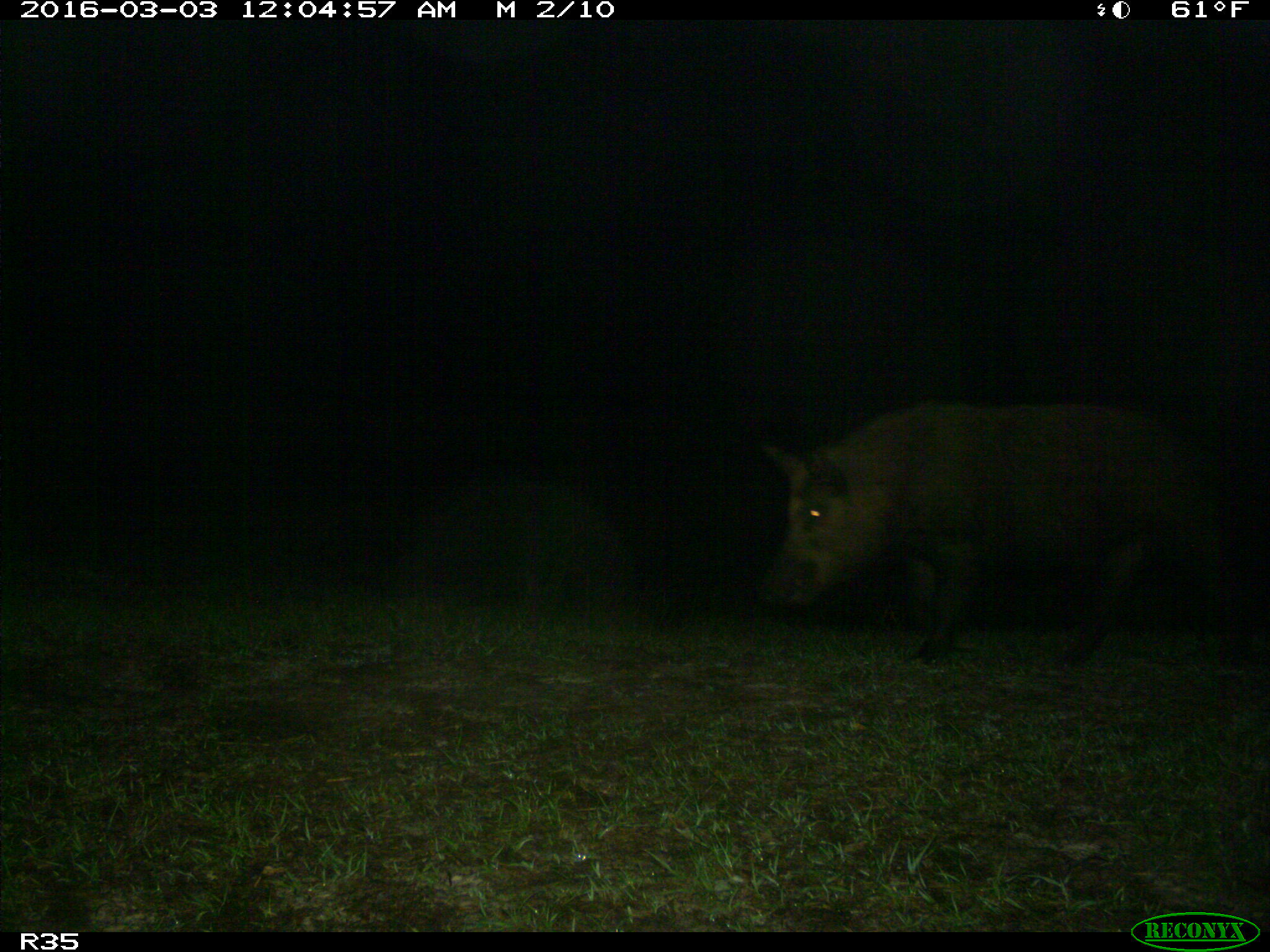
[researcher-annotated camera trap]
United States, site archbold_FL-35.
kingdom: Animalia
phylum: Chordata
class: Mammalia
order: Artiodactyla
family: Suidae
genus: Sus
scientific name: Sus scrofa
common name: wild boar